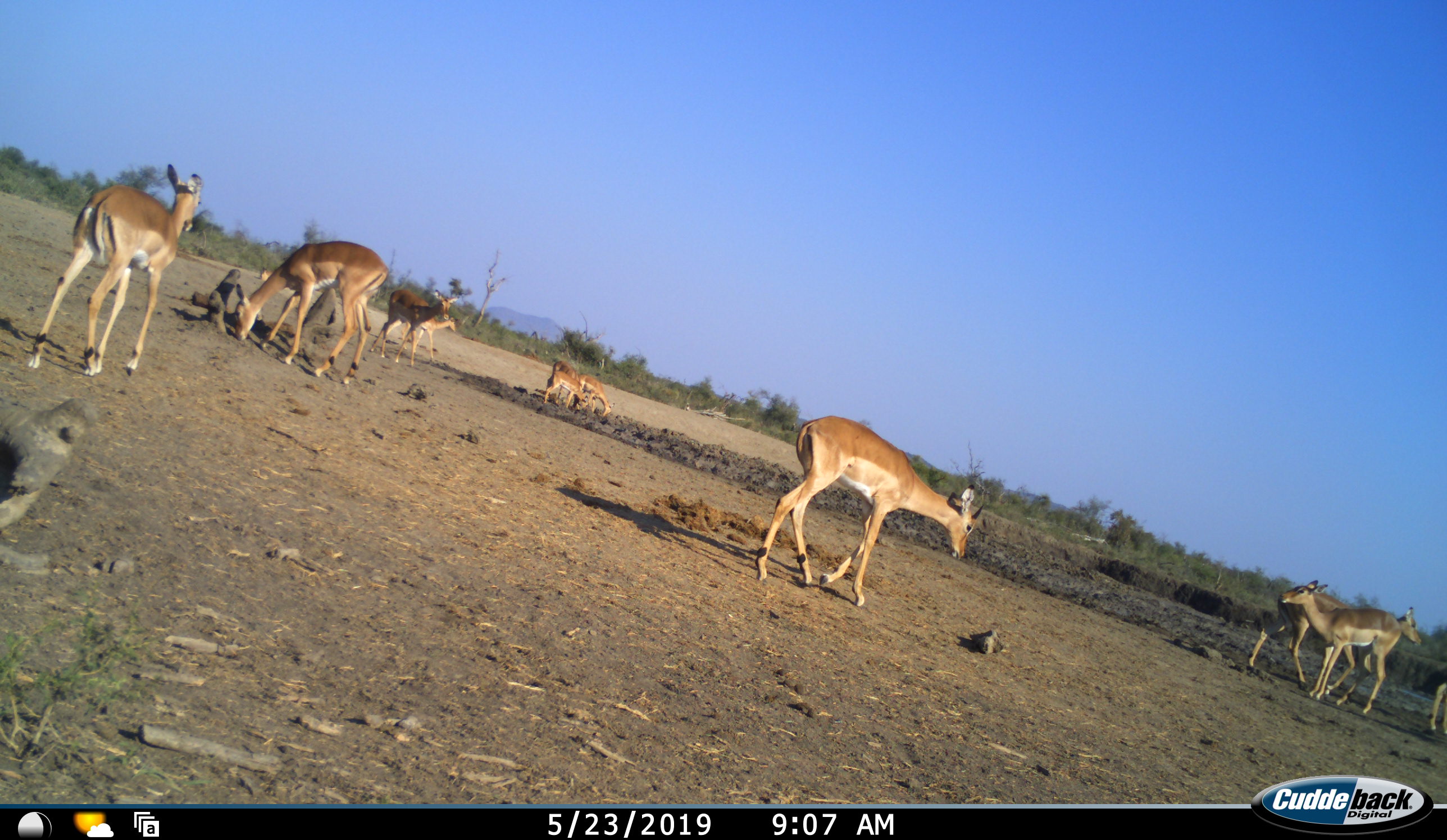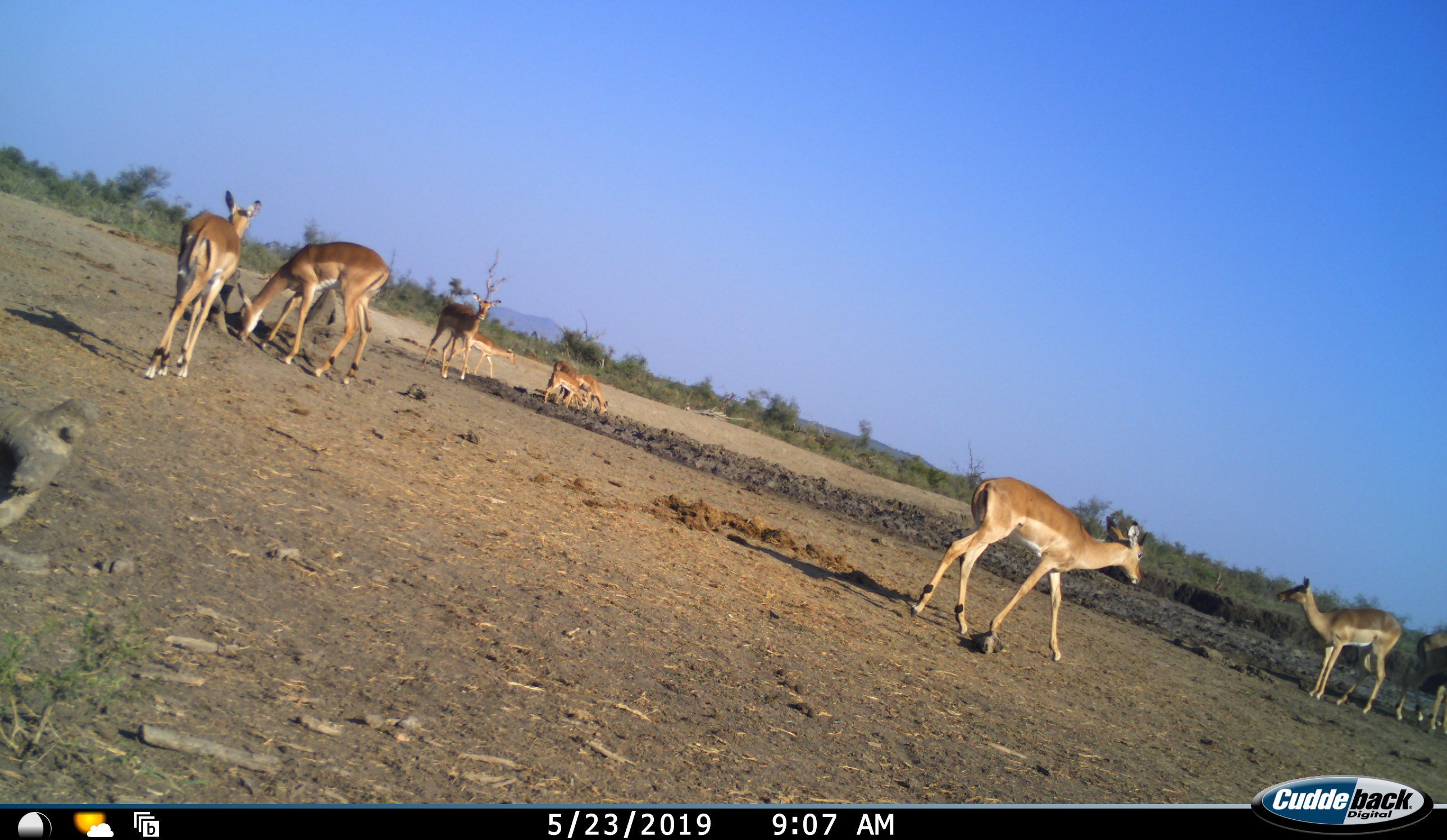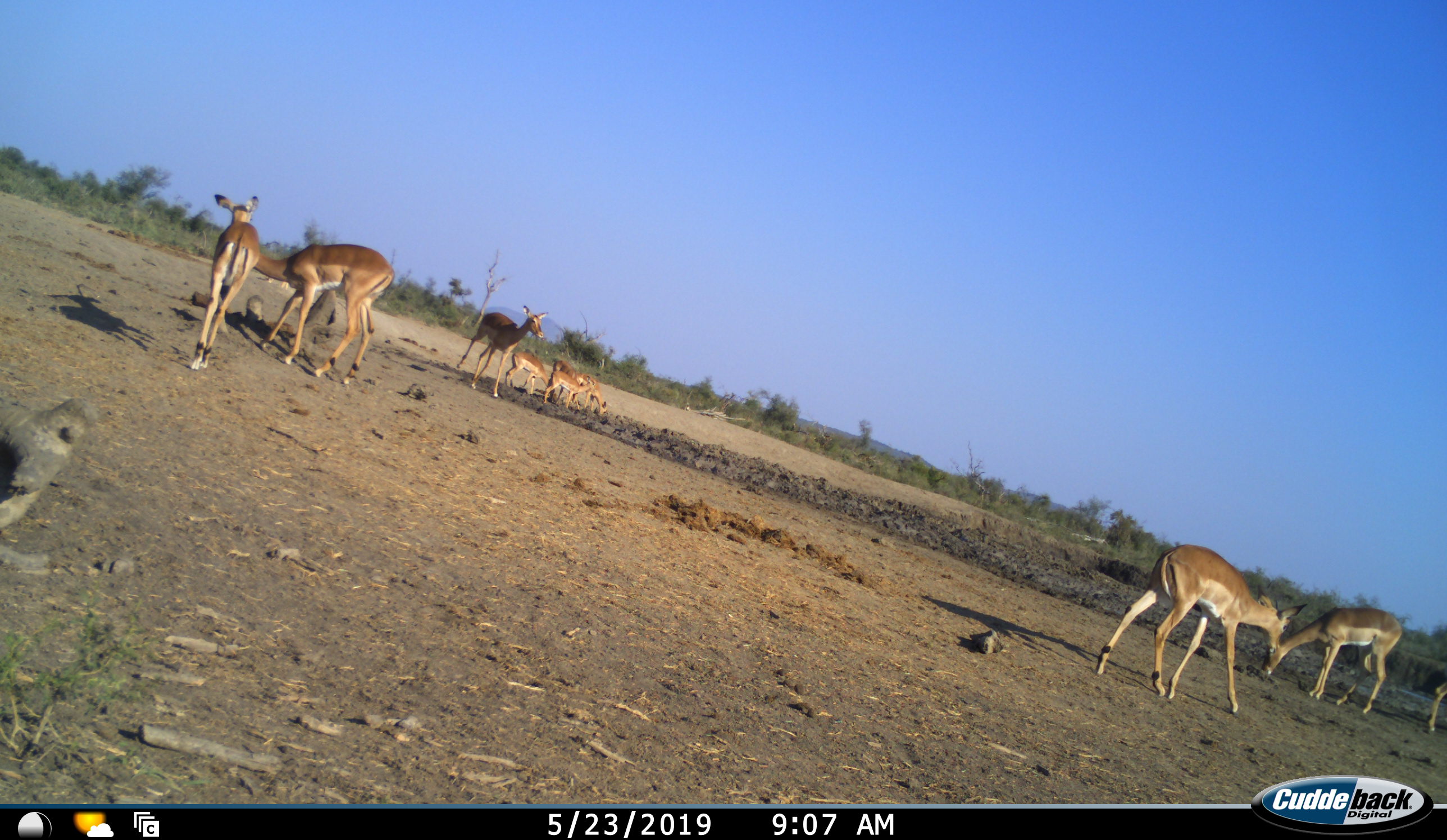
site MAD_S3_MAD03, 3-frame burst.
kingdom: Animalia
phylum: Chordata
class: Mammalia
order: Artiodactyla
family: Bovidae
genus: Aepyceros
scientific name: Aepyceros melampus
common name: impala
Impala (Aepyceros melampus), count 11-50. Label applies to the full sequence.